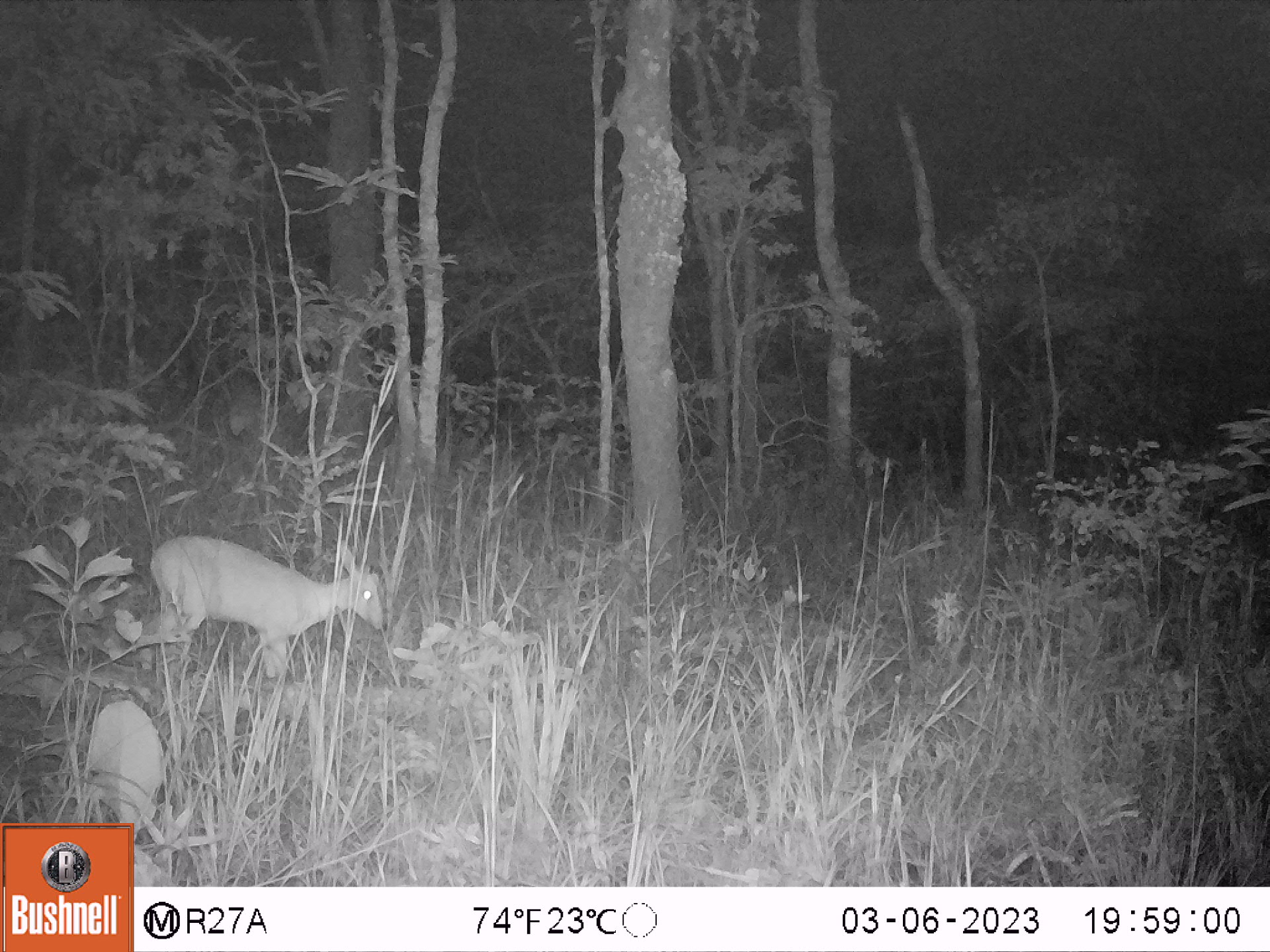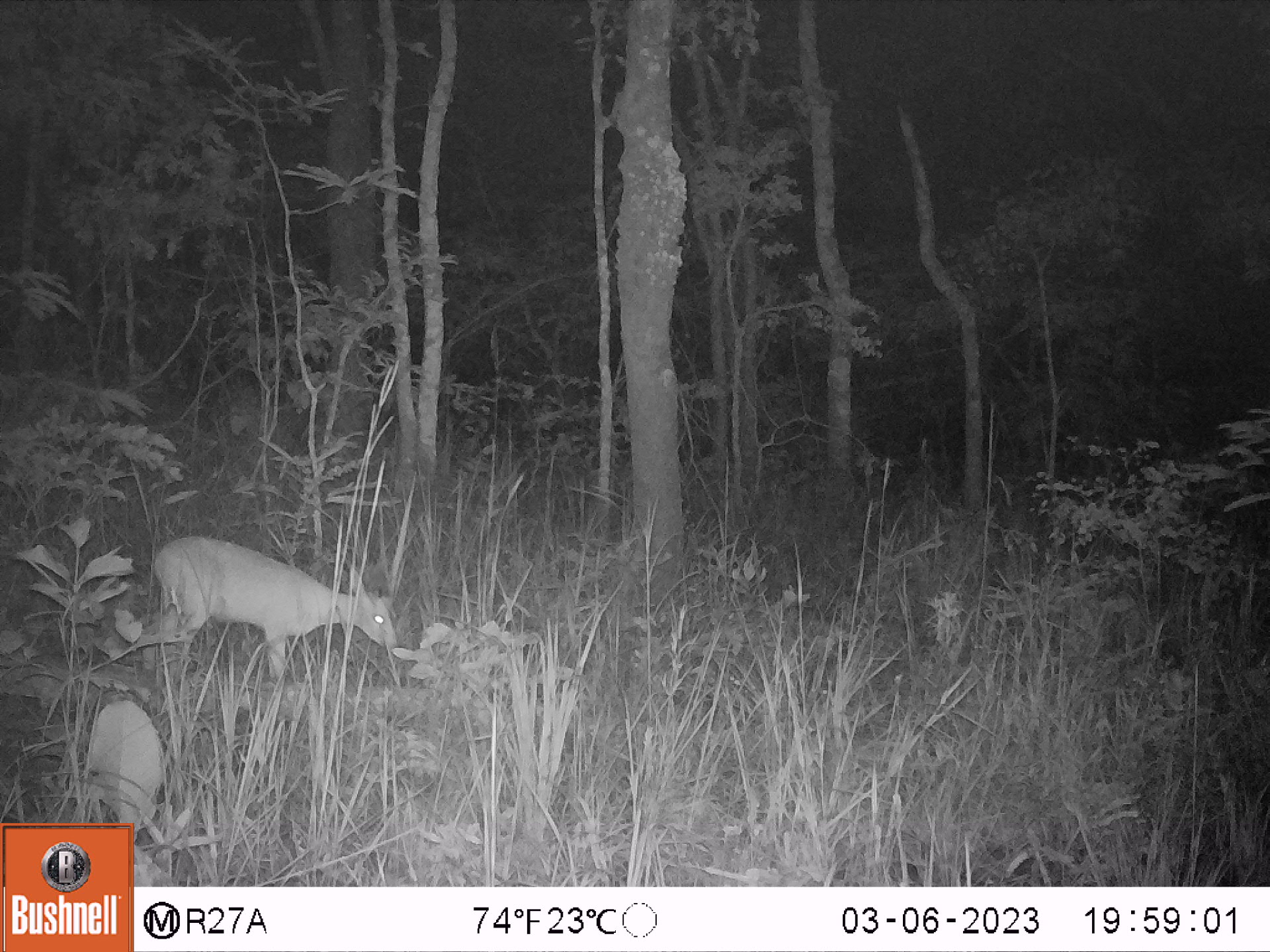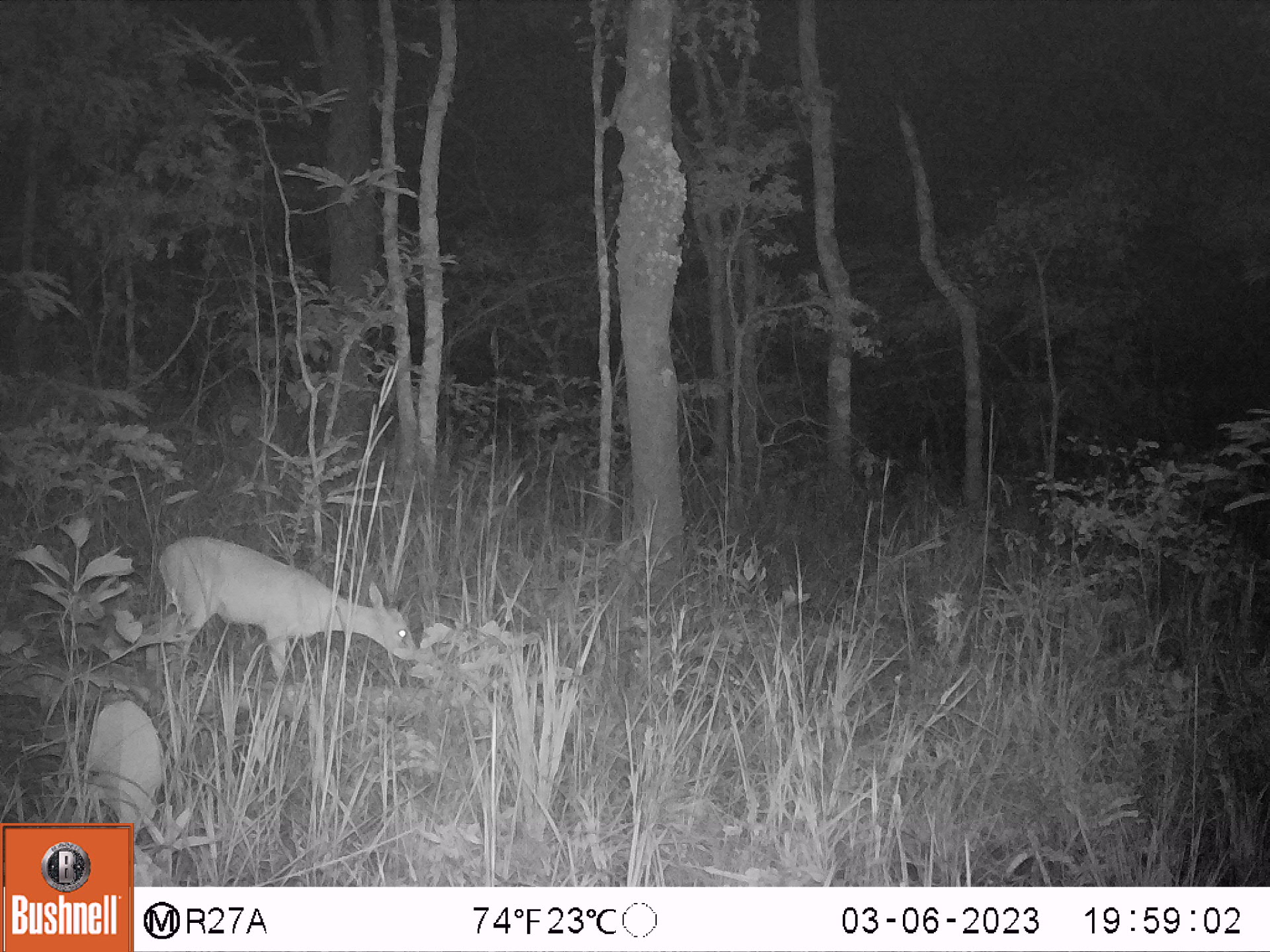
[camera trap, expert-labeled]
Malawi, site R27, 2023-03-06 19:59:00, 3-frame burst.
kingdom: Animalia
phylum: Chordata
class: Mammalia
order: Artiodactyla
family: Bovidae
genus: Sylvicapra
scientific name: Sylvicapra grimmia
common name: common duiker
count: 1